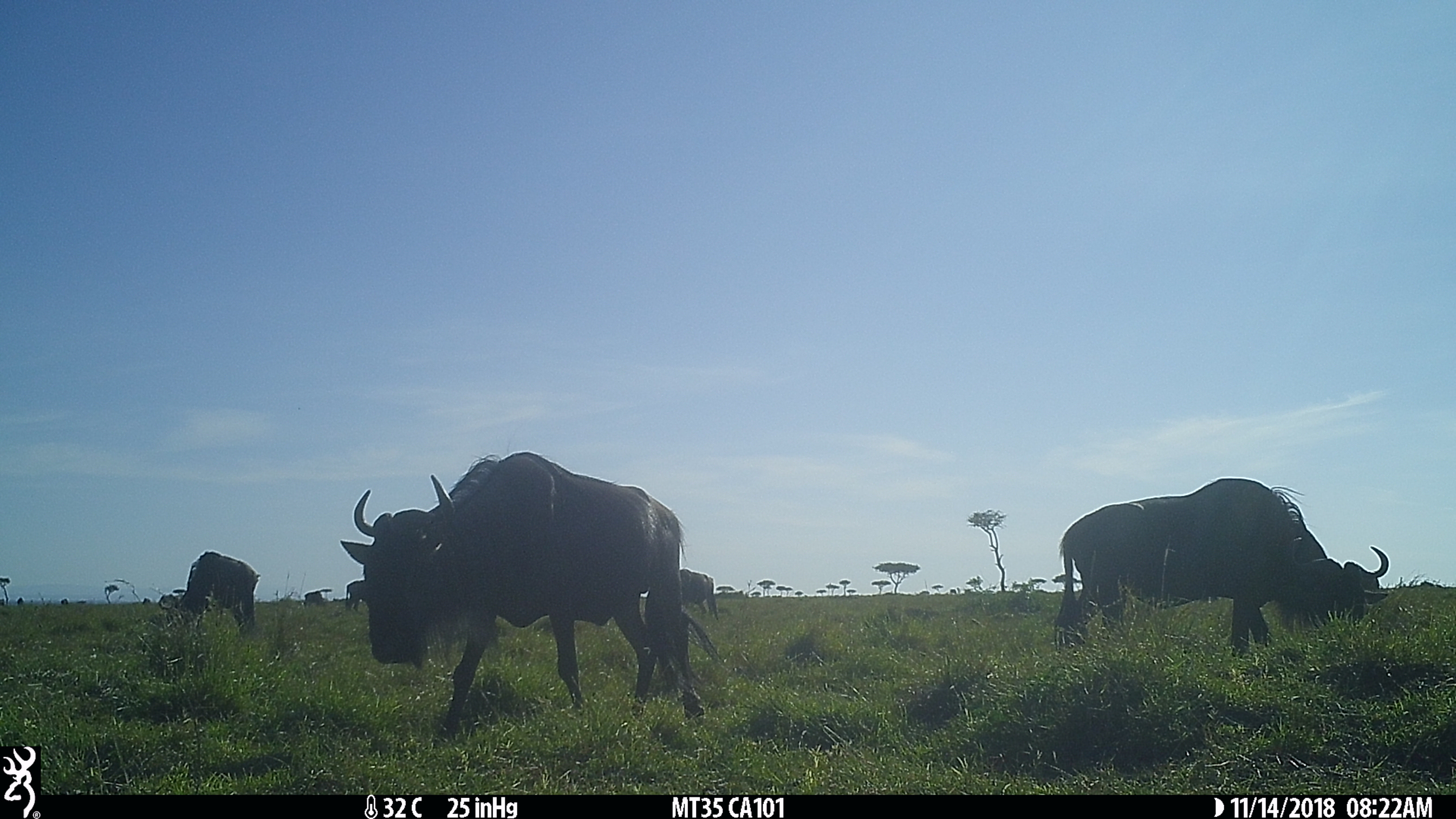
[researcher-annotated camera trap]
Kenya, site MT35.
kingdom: Animalia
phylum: Chordata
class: Mammalia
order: Artiodactyla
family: Bovidae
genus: Connochaetes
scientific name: Connochaetes taurinus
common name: blue wildebeest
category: wildebeest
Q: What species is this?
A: Wildebeest (blue wildebeest) (Connochaetes taurinus).